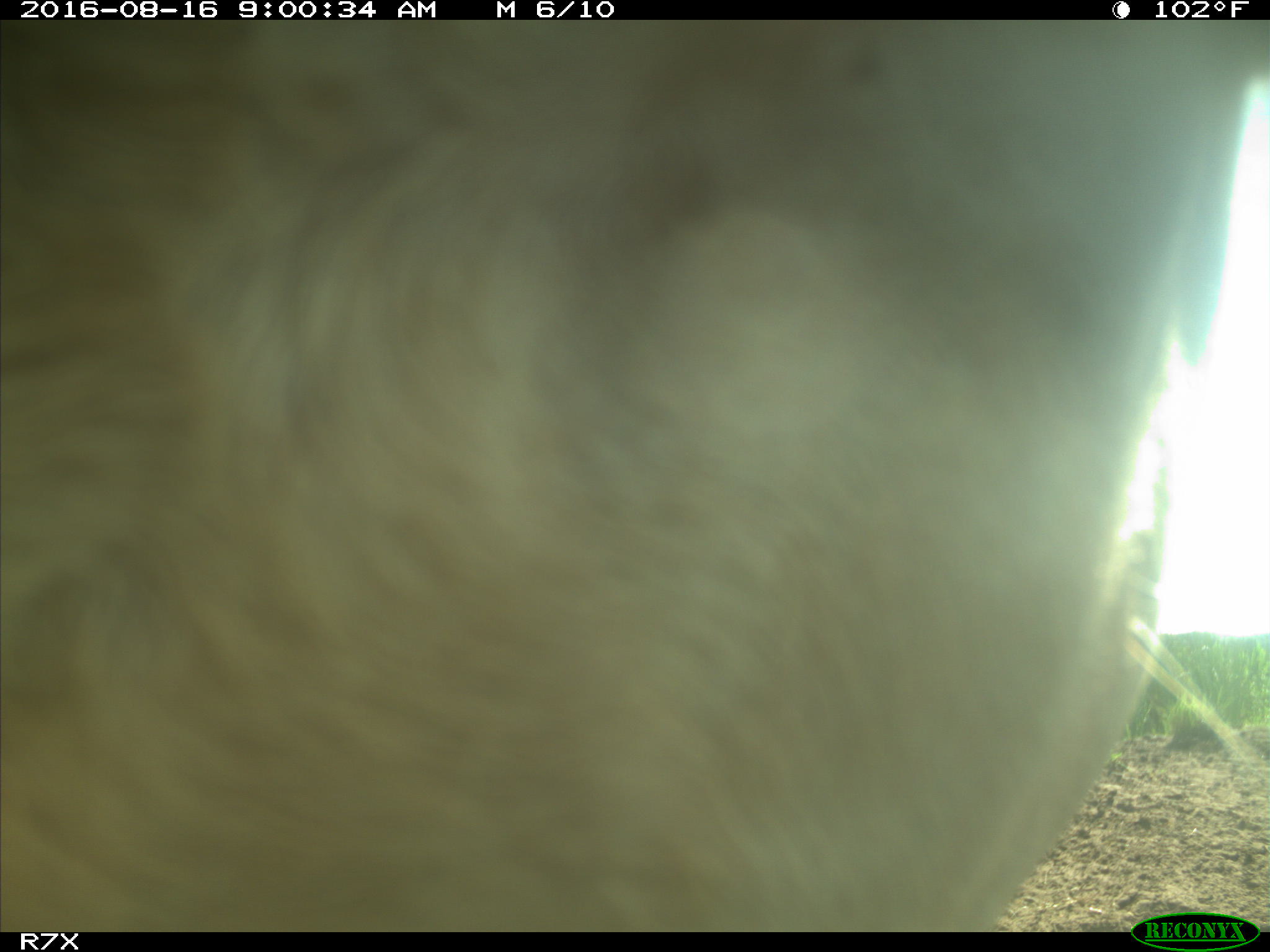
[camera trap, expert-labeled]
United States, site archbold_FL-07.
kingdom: Animalia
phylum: Chordata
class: Mammalia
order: Artiodactyla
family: Bovidae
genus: Bos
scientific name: Bos taurus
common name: domestic cow